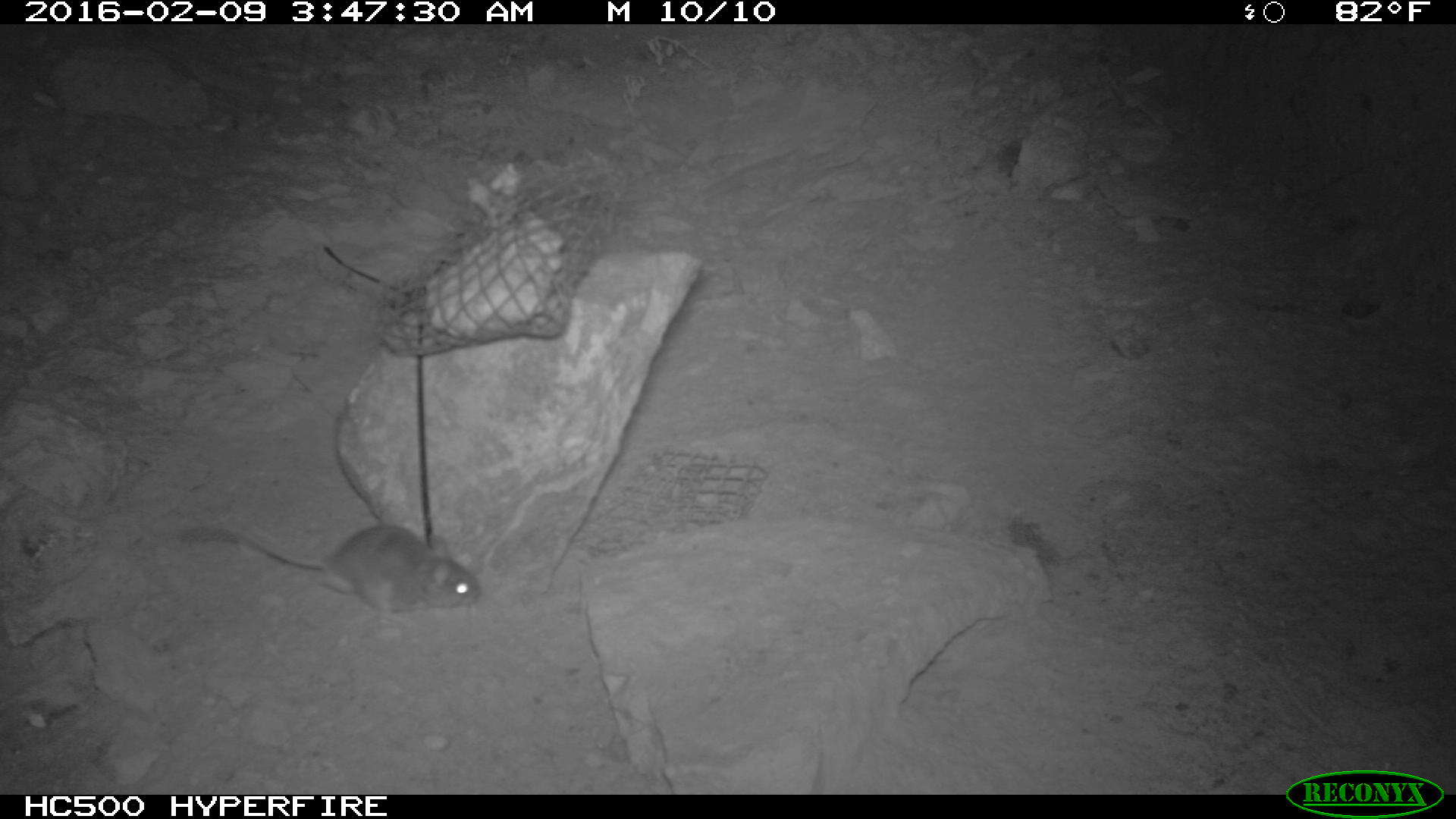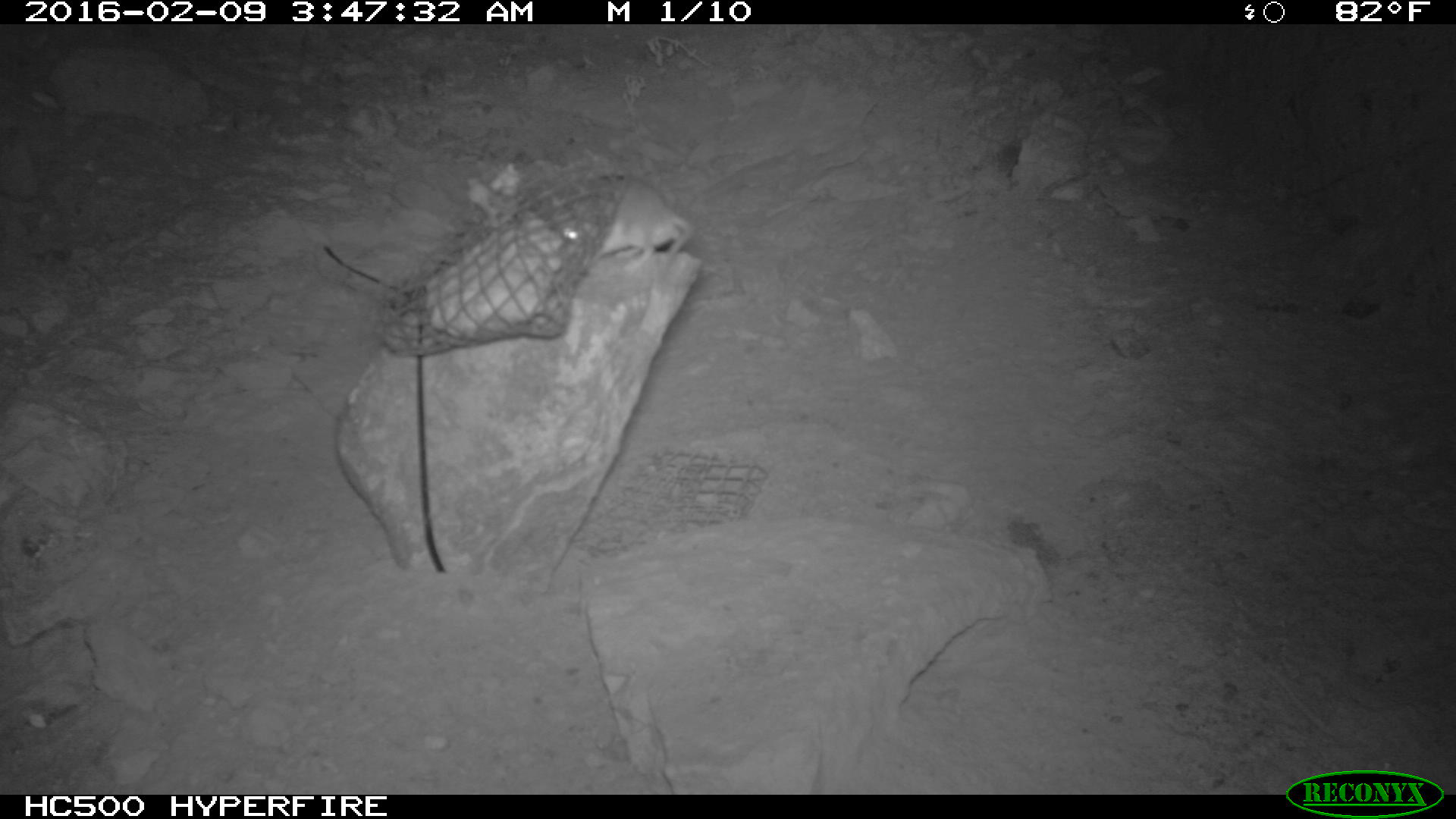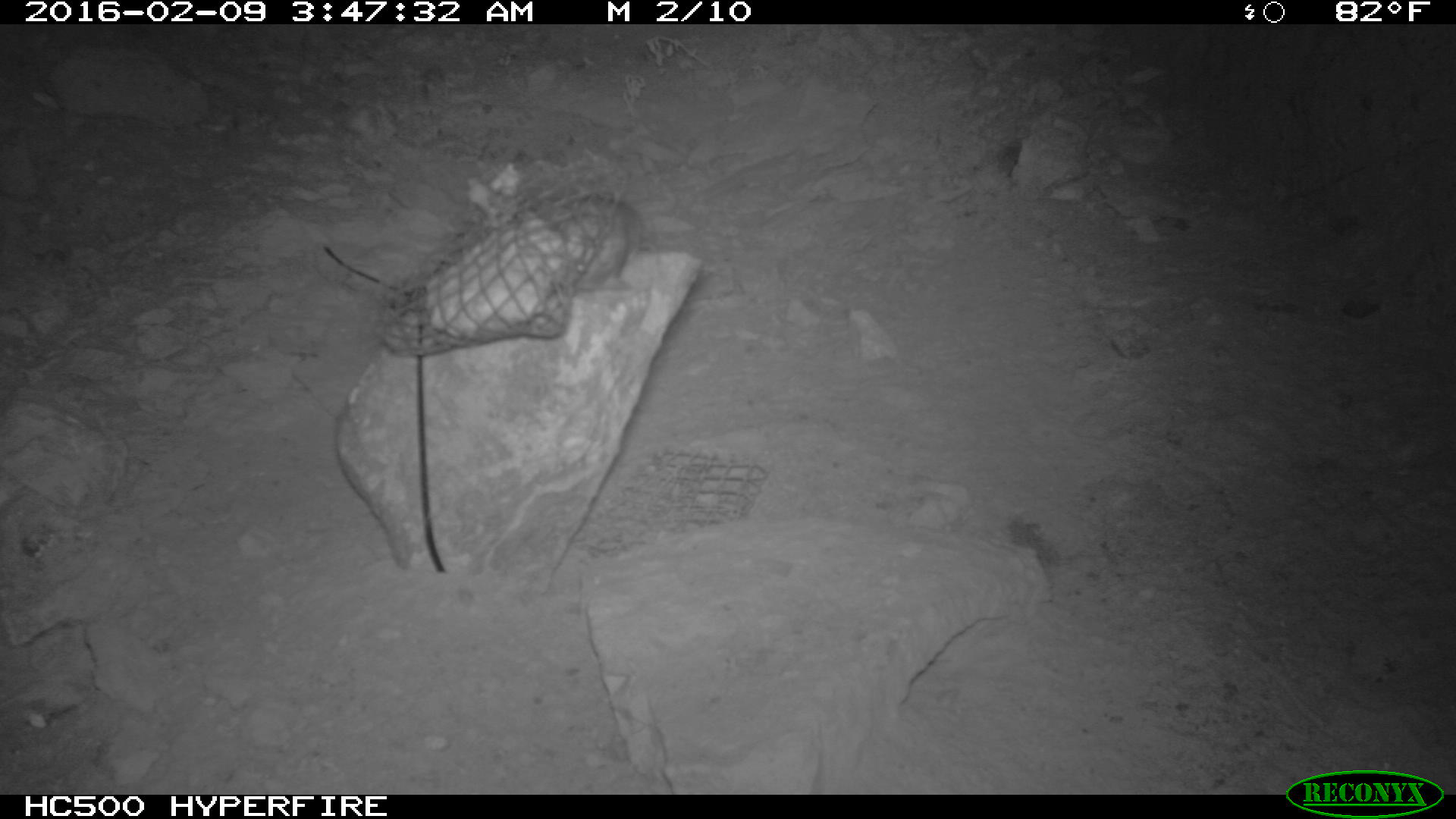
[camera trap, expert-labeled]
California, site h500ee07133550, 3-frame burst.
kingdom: Animalia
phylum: Chordata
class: Mammalia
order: Rodentia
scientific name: Rodentia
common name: rodent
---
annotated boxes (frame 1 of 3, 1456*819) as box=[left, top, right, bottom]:
rodent: box=[232, 522, 478, 610]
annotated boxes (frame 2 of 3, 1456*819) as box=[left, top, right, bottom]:
rodent: box=[559, 174, 693, 275]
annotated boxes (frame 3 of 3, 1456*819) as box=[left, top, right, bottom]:
rodent: box=[544, 185, 648, 296]